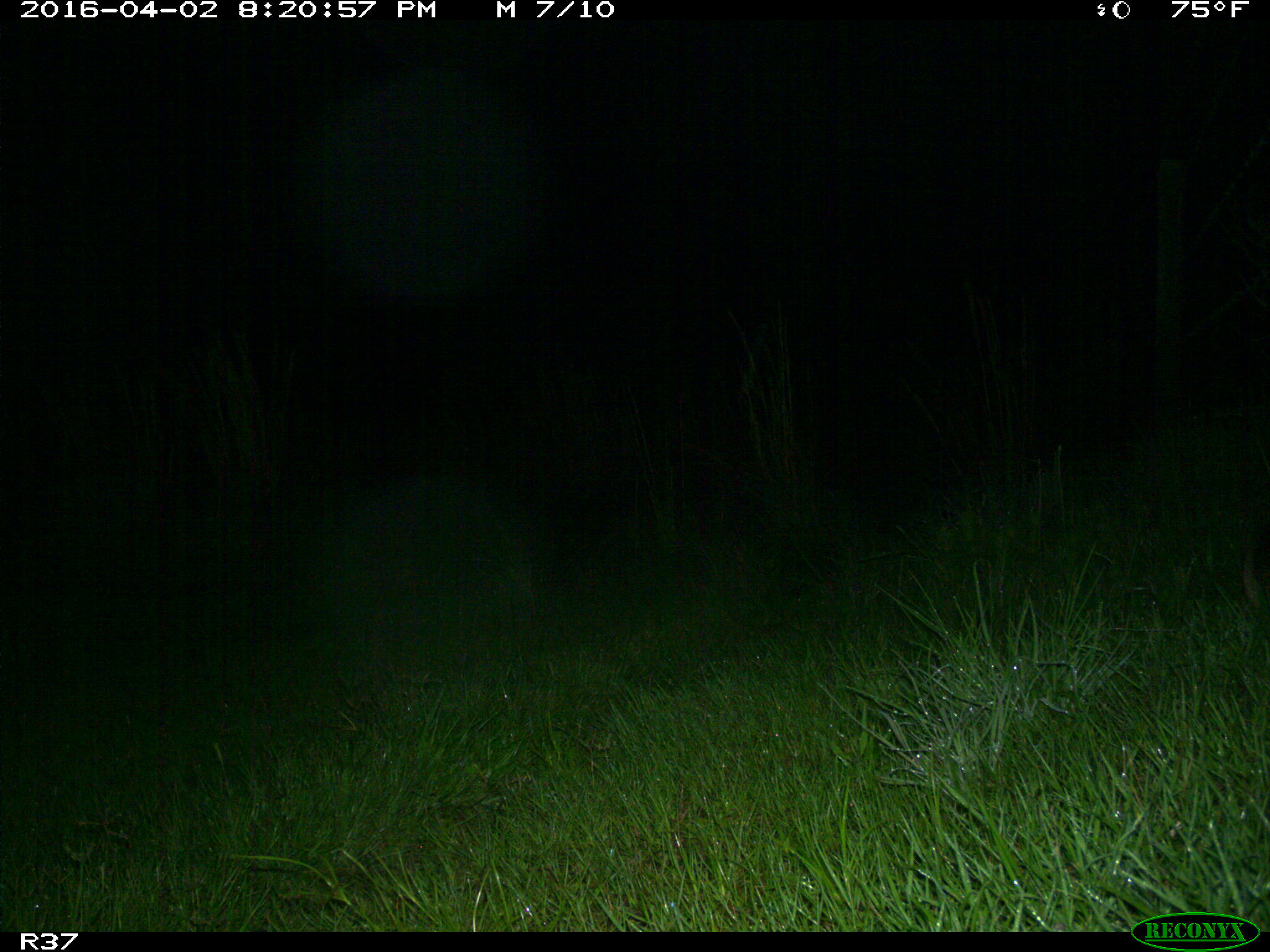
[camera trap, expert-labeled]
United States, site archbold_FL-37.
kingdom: Animalia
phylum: Chordata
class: Mammalia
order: Cingulata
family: Dasypodidae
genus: Dasypus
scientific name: Dasypus novemcinctus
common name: nine-banded armadillo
Dasypus novemcinctus (nine-banded armadillo).